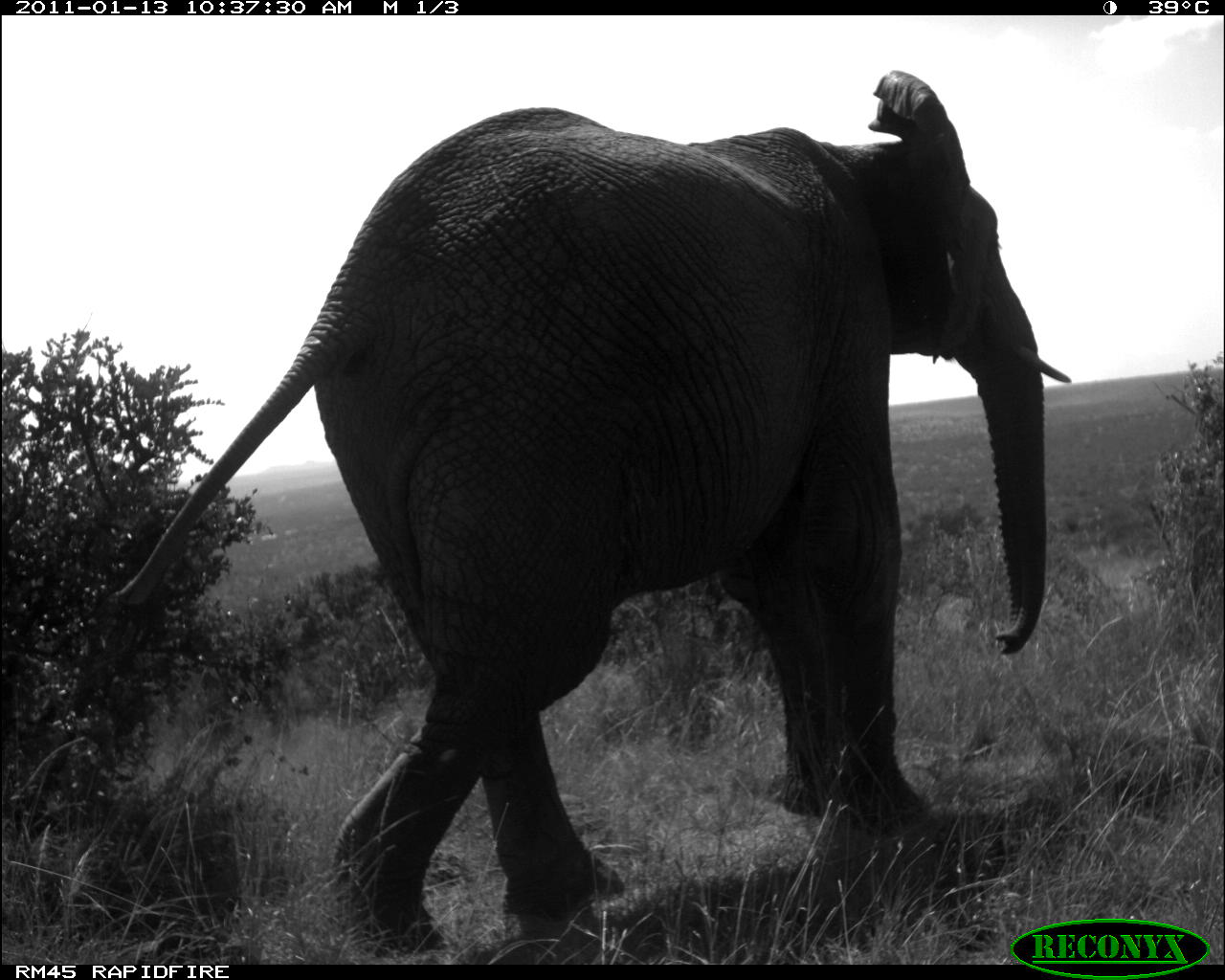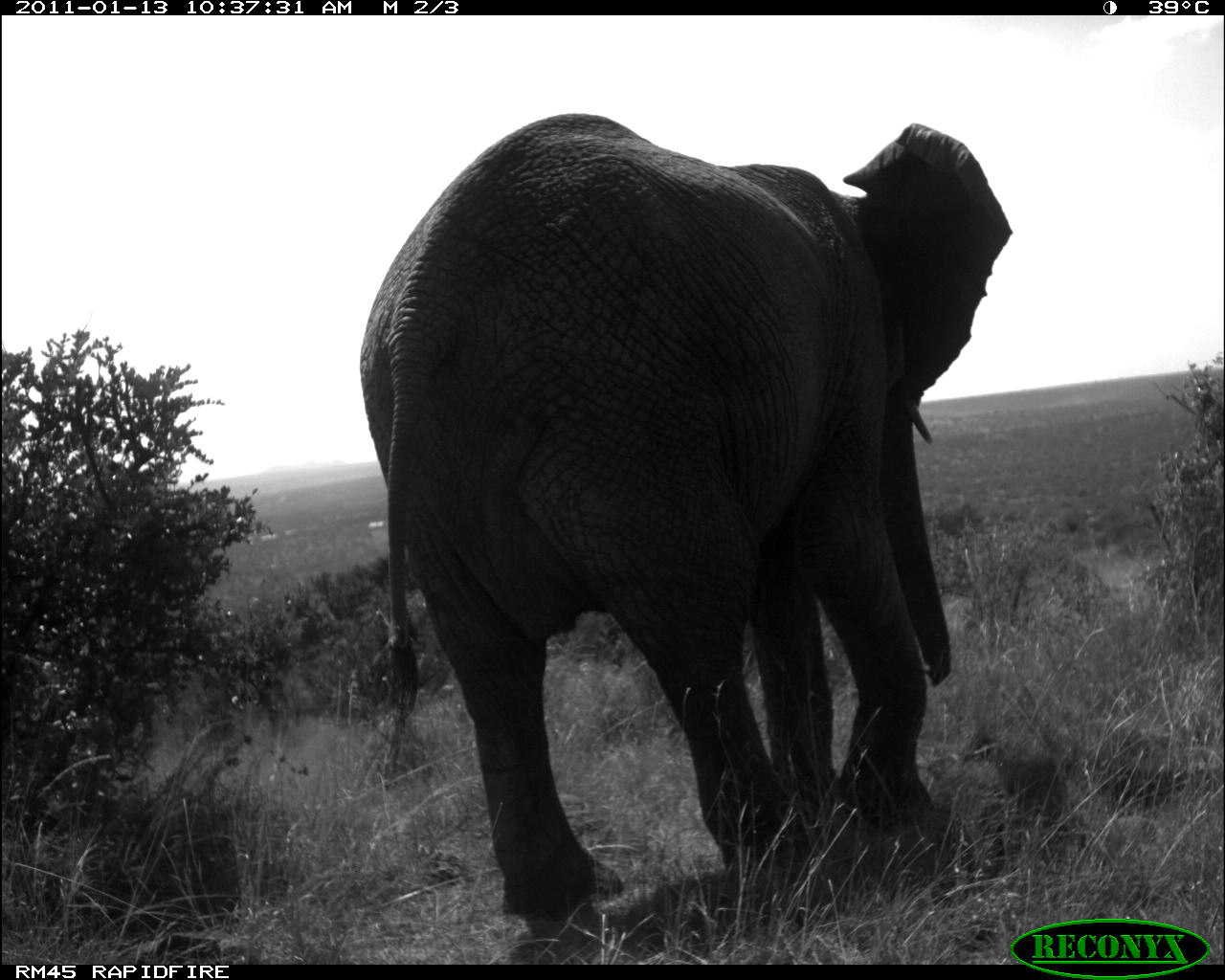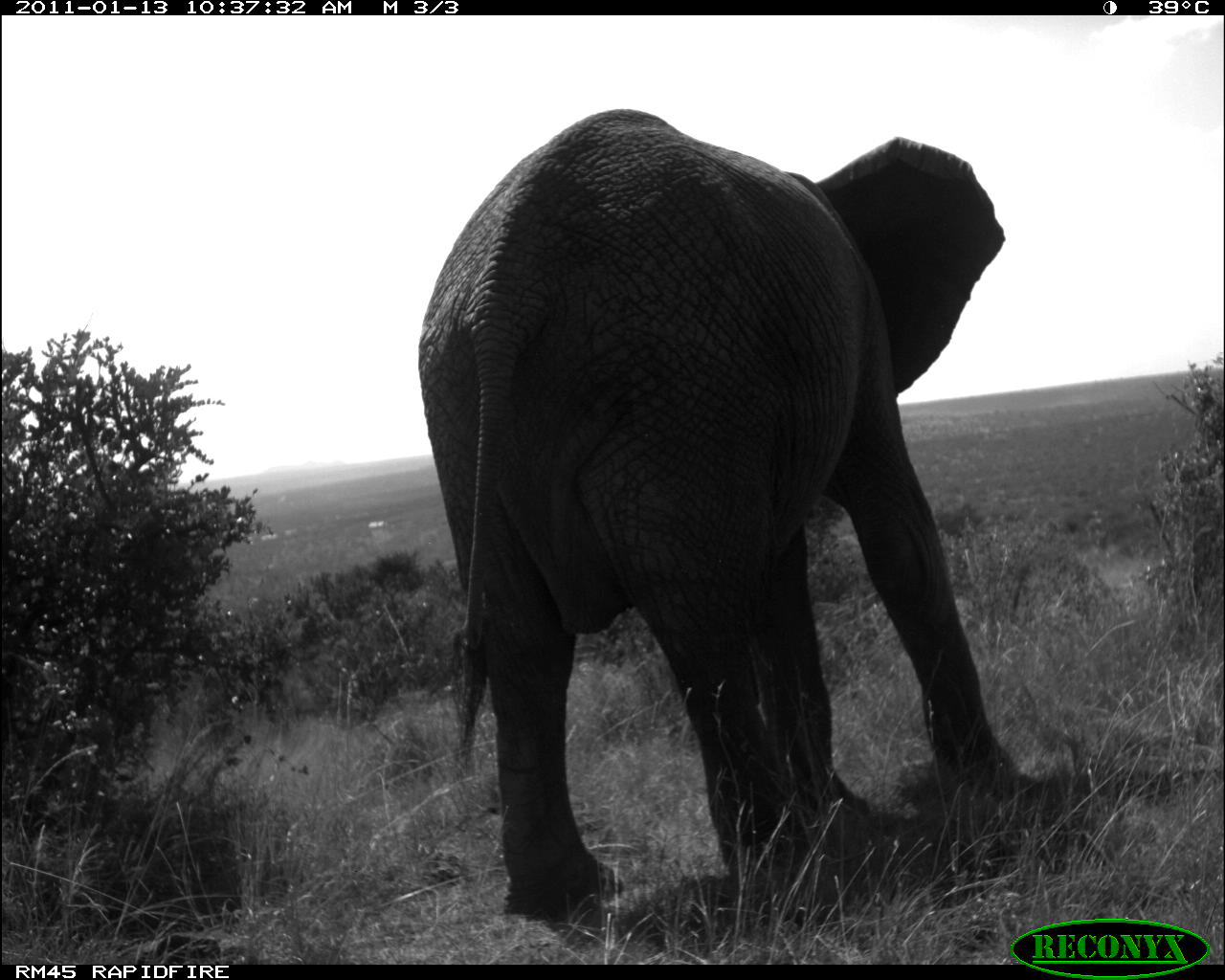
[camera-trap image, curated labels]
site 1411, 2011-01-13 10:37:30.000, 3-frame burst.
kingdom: Animalia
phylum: Chordata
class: Mammalia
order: Proboscidea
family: Elephantidae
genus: Loxodonta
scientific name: Loxodonta africana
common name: african bush elephant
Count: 1.